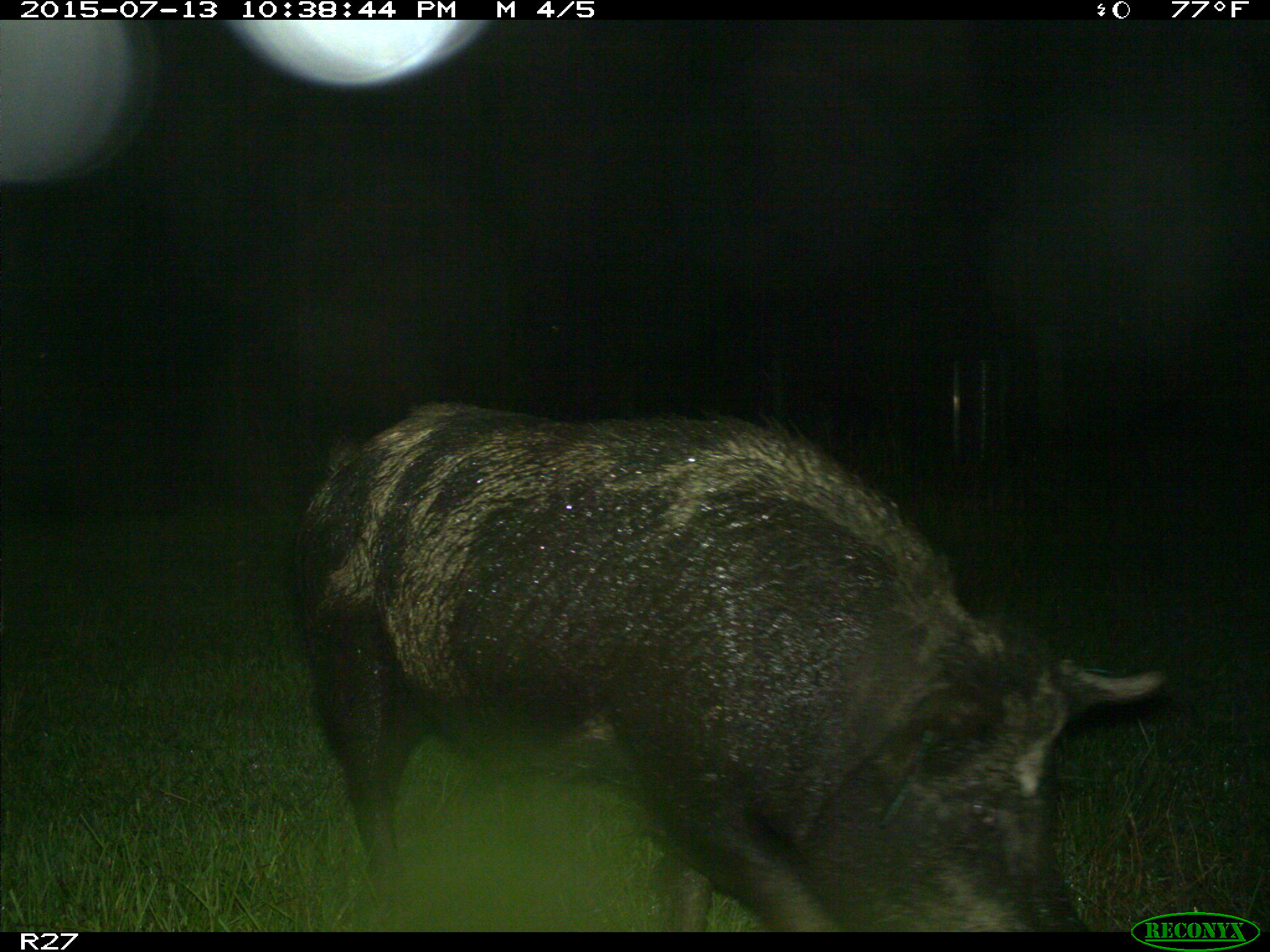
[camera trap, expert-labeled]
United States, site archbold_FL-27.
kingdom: Animalia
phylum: Chordata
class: Mammalia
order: Artiodactyla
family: Suidae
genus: Sus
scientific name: Sus scrofa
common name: wild boar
Sus scrofa (wild boar).